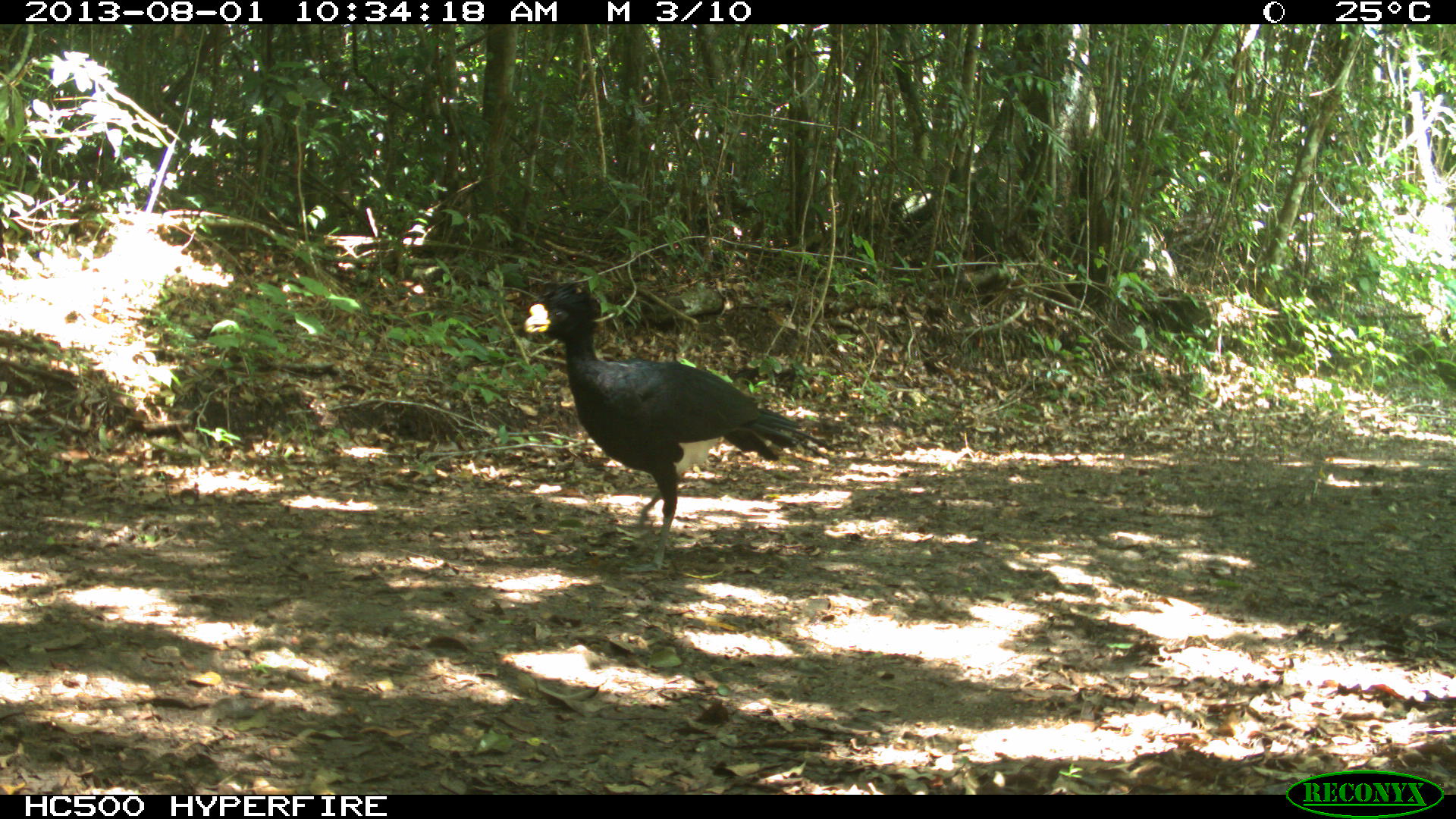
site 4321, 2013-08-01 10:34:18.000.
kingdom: Animalia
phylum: Chordata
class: Aves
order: Galliformes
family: Cracidae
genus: Crax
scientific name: Crax rubra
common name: great curassow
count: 1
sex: male